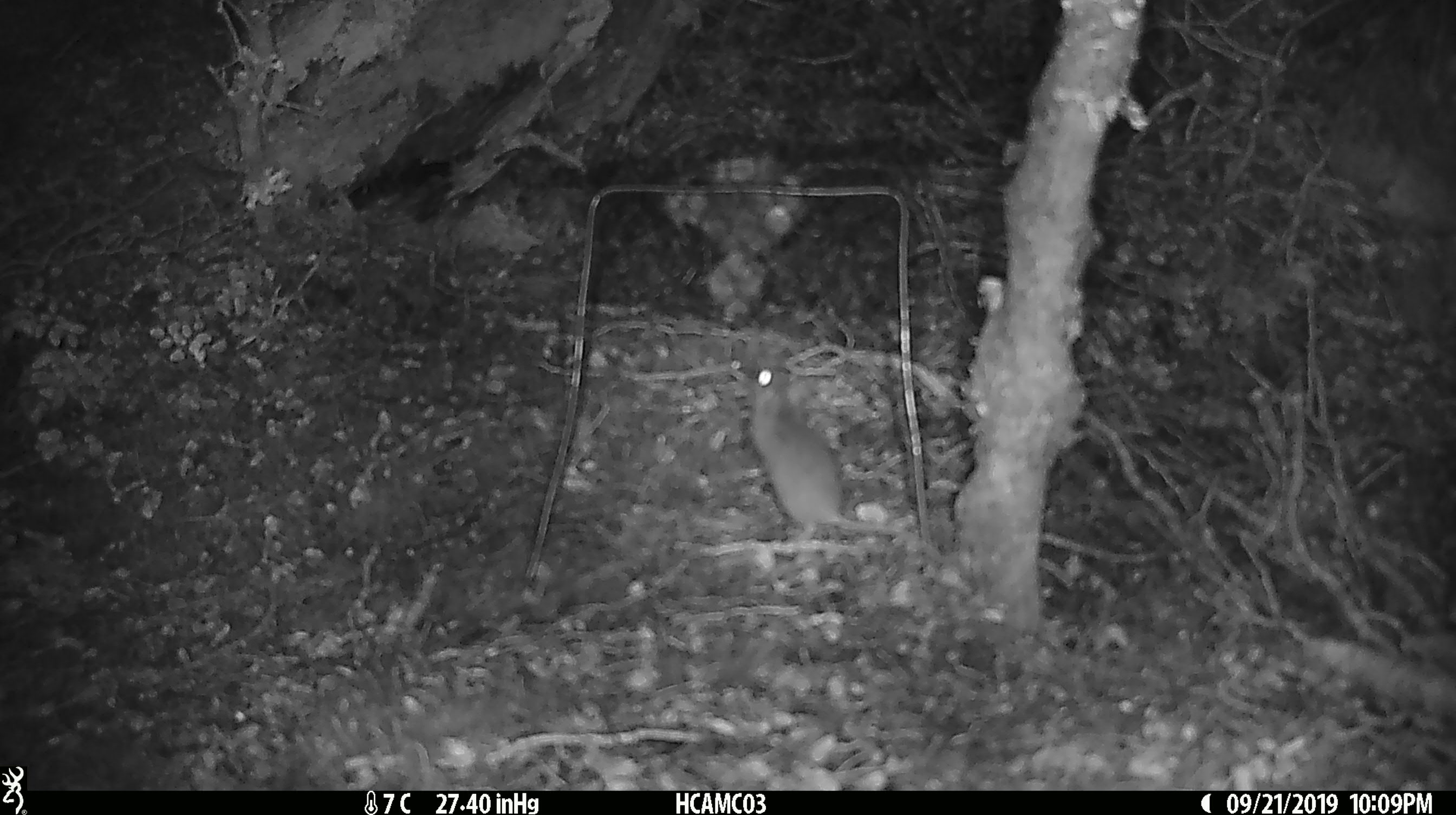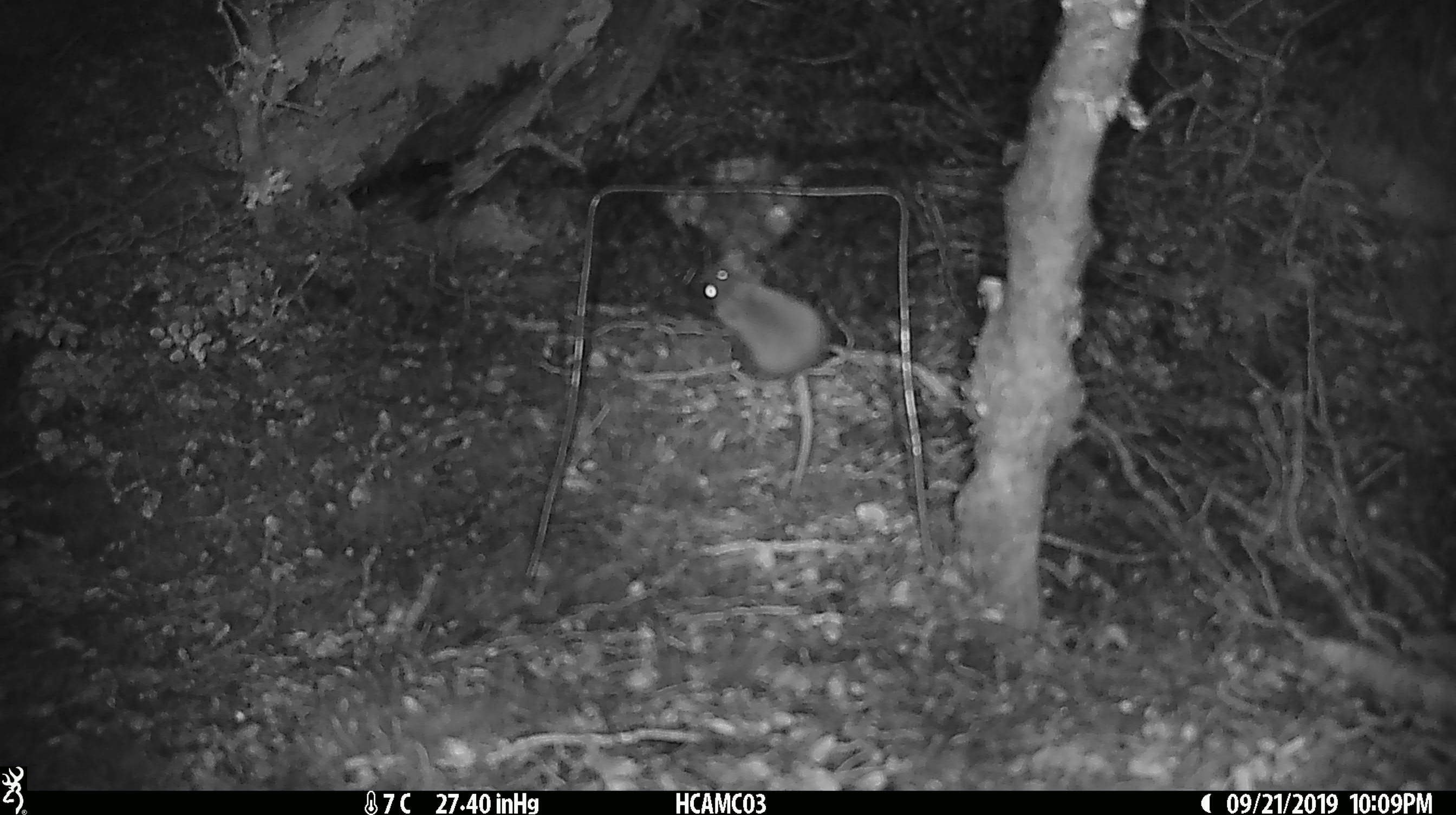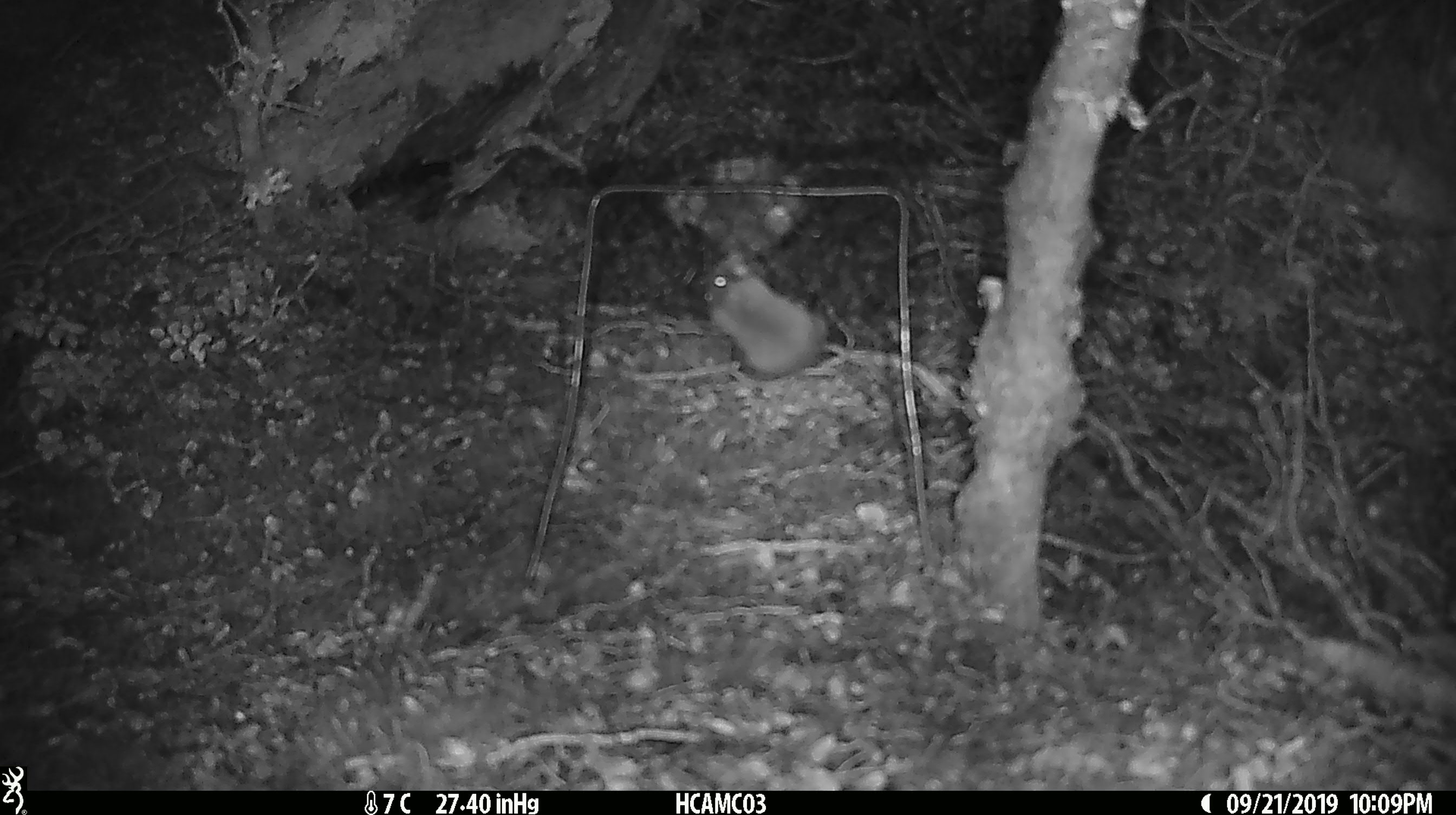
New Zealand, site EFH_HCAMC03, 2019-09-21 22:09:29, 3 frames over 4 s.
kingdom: Animalia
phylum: Chordata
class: Mammalia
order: Rodentia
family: Muridae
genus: Mus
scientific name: Mus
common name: mouse